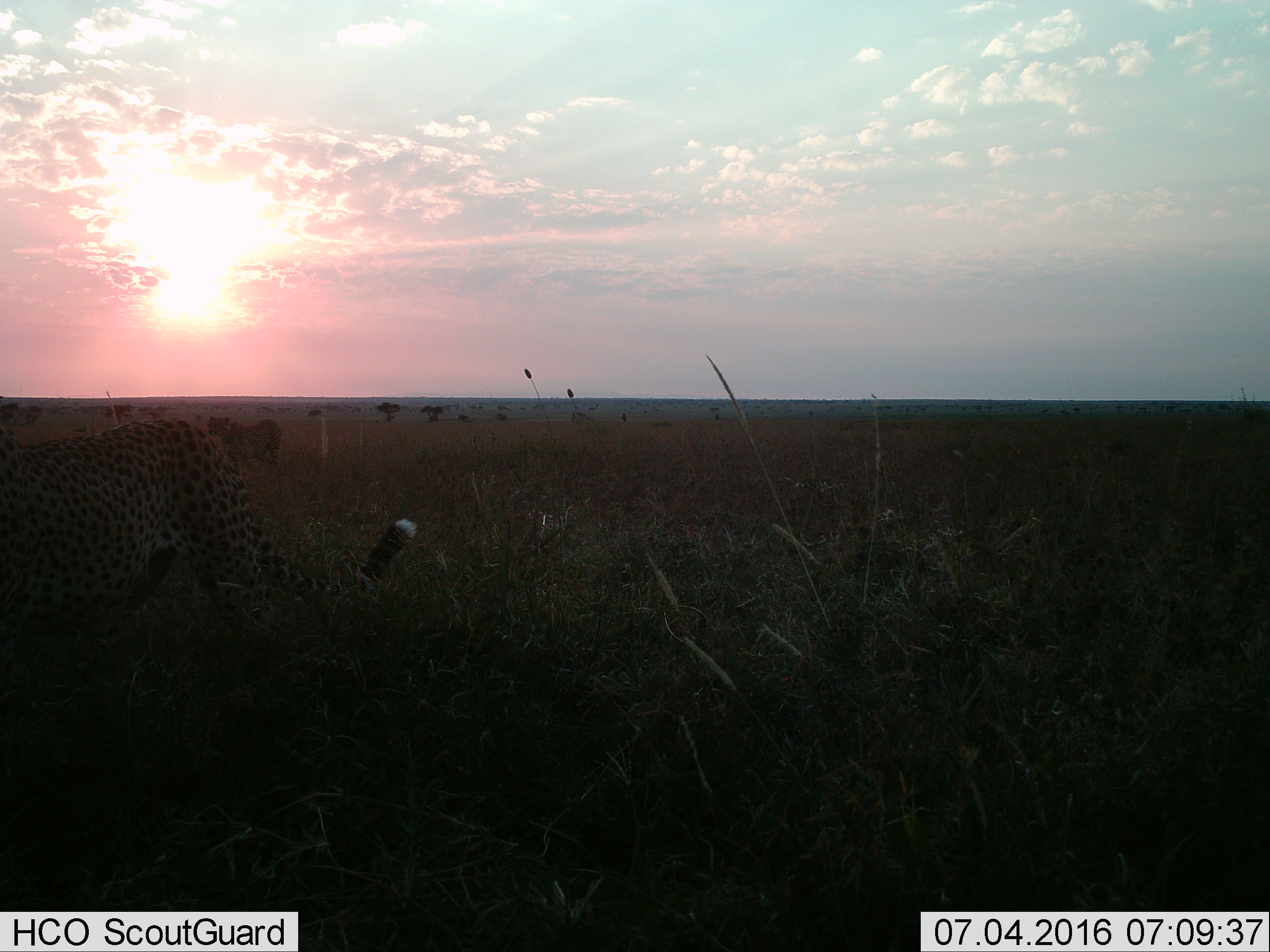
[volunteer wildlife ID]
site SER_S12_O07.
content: unidentified animal